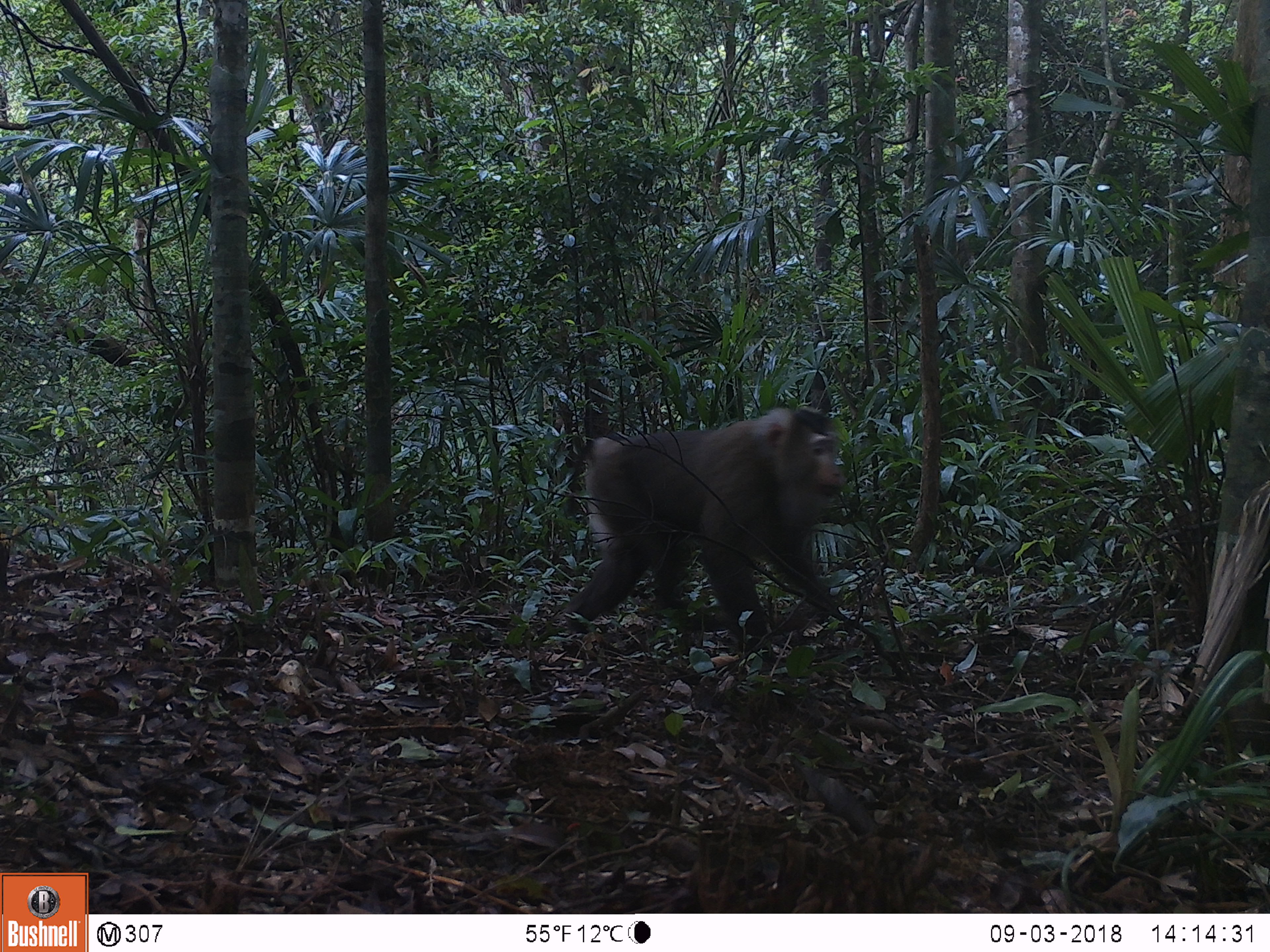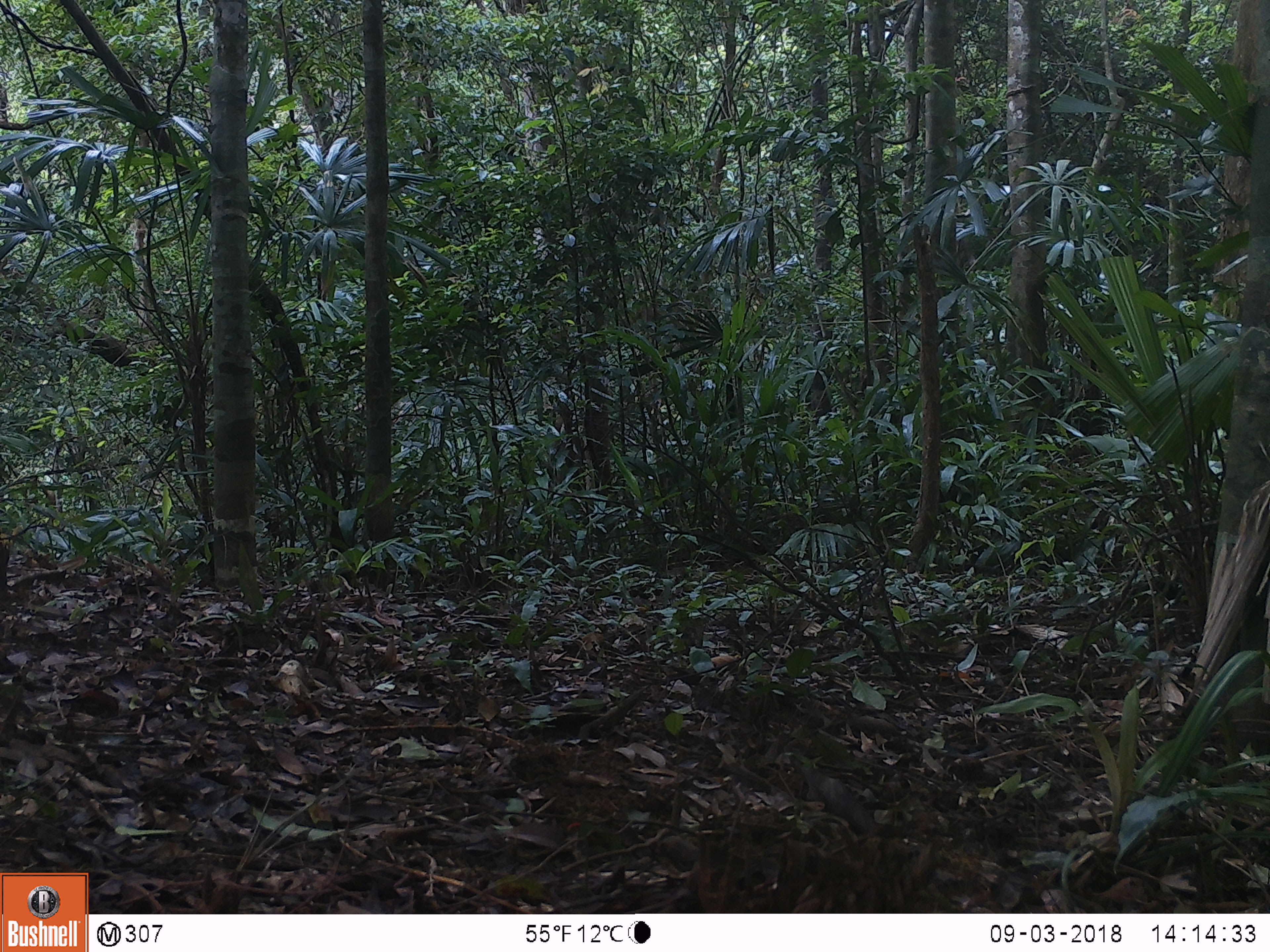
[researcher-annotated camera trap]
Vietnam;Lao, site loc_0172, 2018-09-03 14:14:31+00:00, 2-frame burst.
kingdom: Animalia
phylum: Chordata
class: Mammalia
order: Primates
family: Cercopithecidae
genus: Macaca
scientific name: Macaca nemestrina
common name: pig-tailed macaque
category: pig tailed macaque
Pig tailed macaque (pig-tailed macaque) (Macaca nemestrina). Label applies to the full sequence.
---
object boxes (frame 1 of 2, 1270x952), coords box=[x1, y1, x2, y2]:
pig tailed macaque: box=[554, 405, 846, 654]